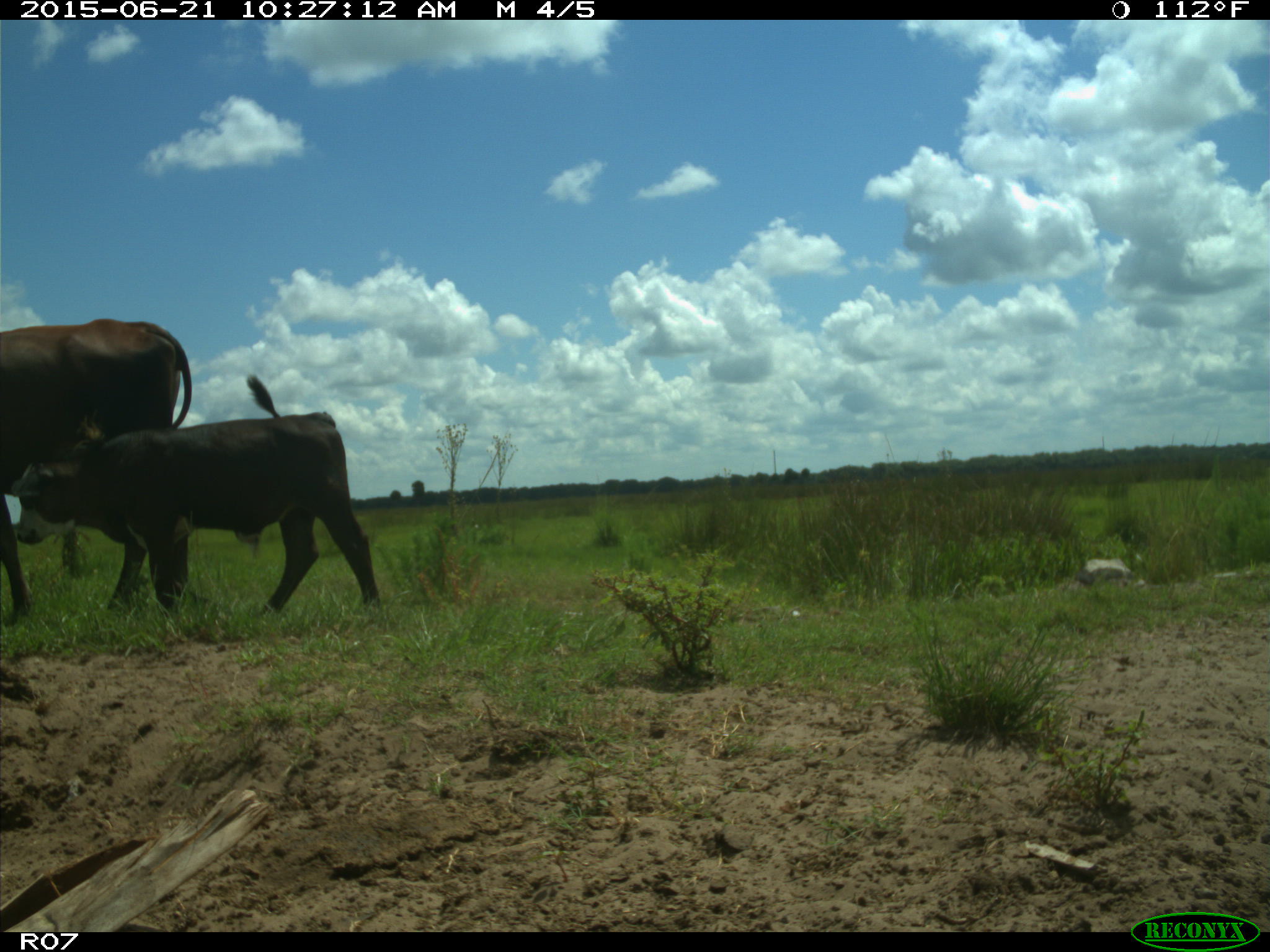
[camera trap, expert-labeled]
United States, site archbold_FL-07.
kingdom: Animalia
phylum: Chordata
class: Mammalia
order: Artiodactyla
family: Bovidae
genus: Bos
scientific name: Bos taurus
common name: domestic cow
Bos taurus (domestic cow).